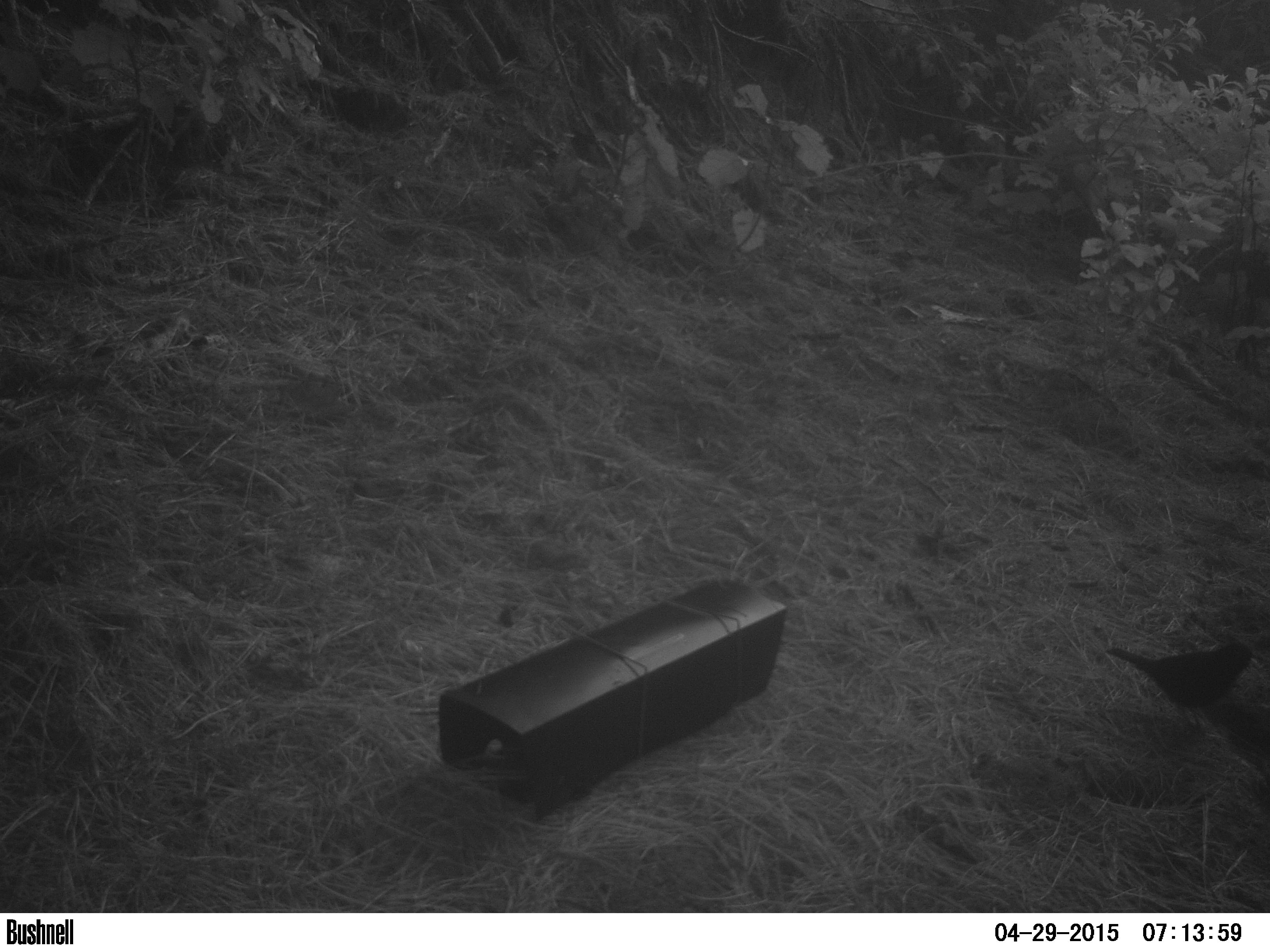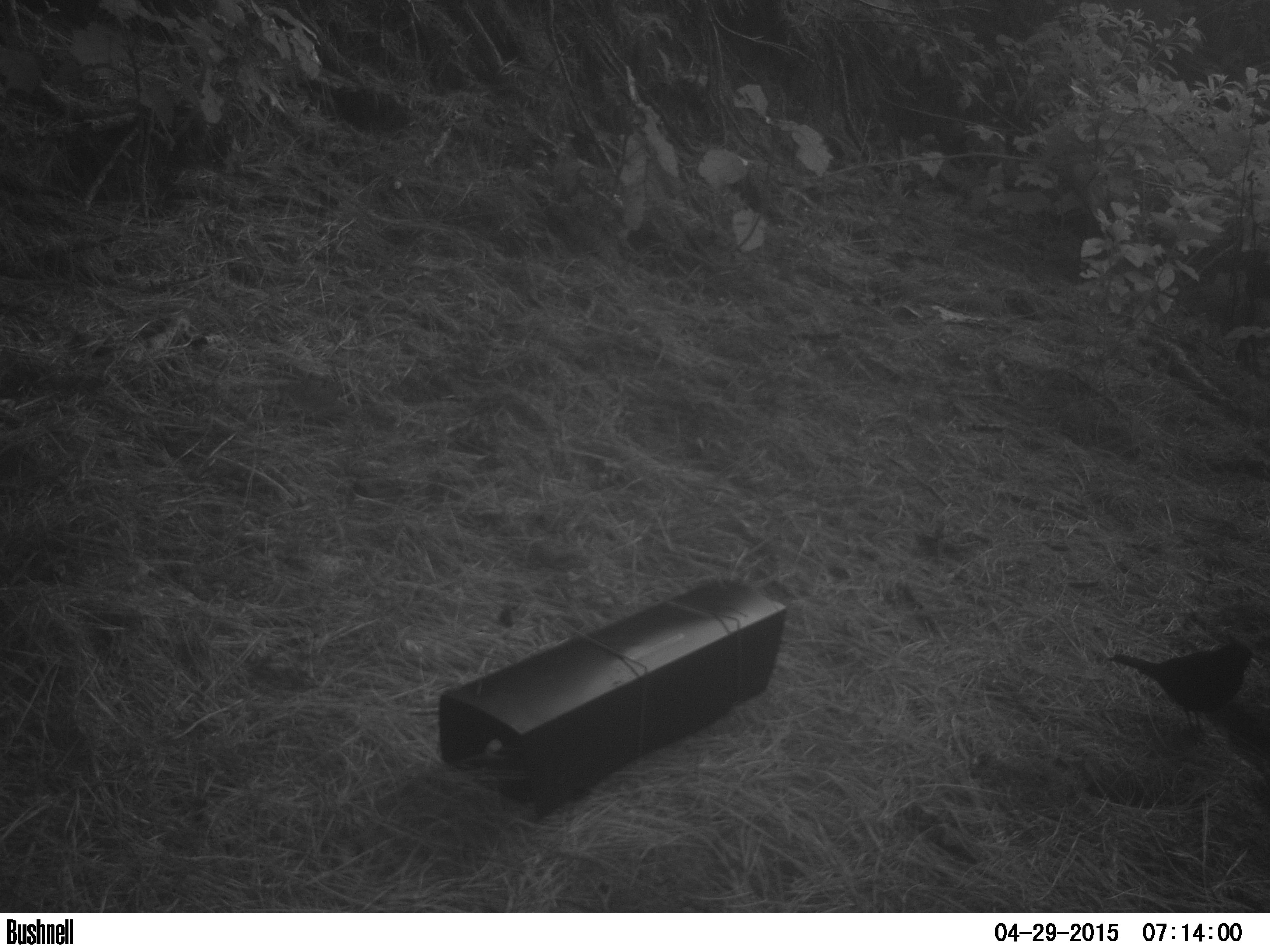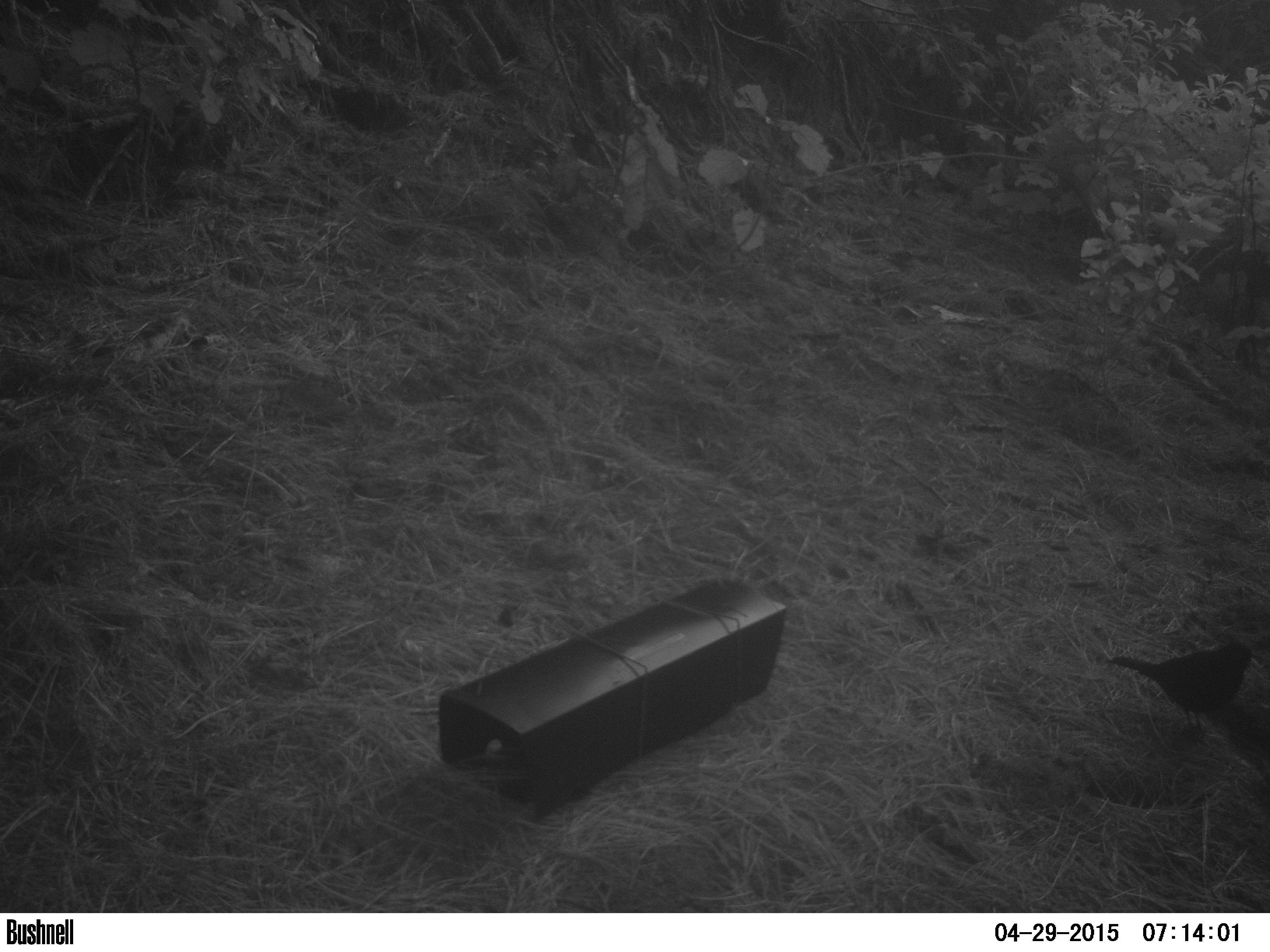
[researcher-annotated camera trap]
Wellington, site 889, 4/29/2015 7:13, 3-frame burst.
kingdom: Animalia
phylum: Chordata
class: Aves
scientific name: Aves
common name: bird